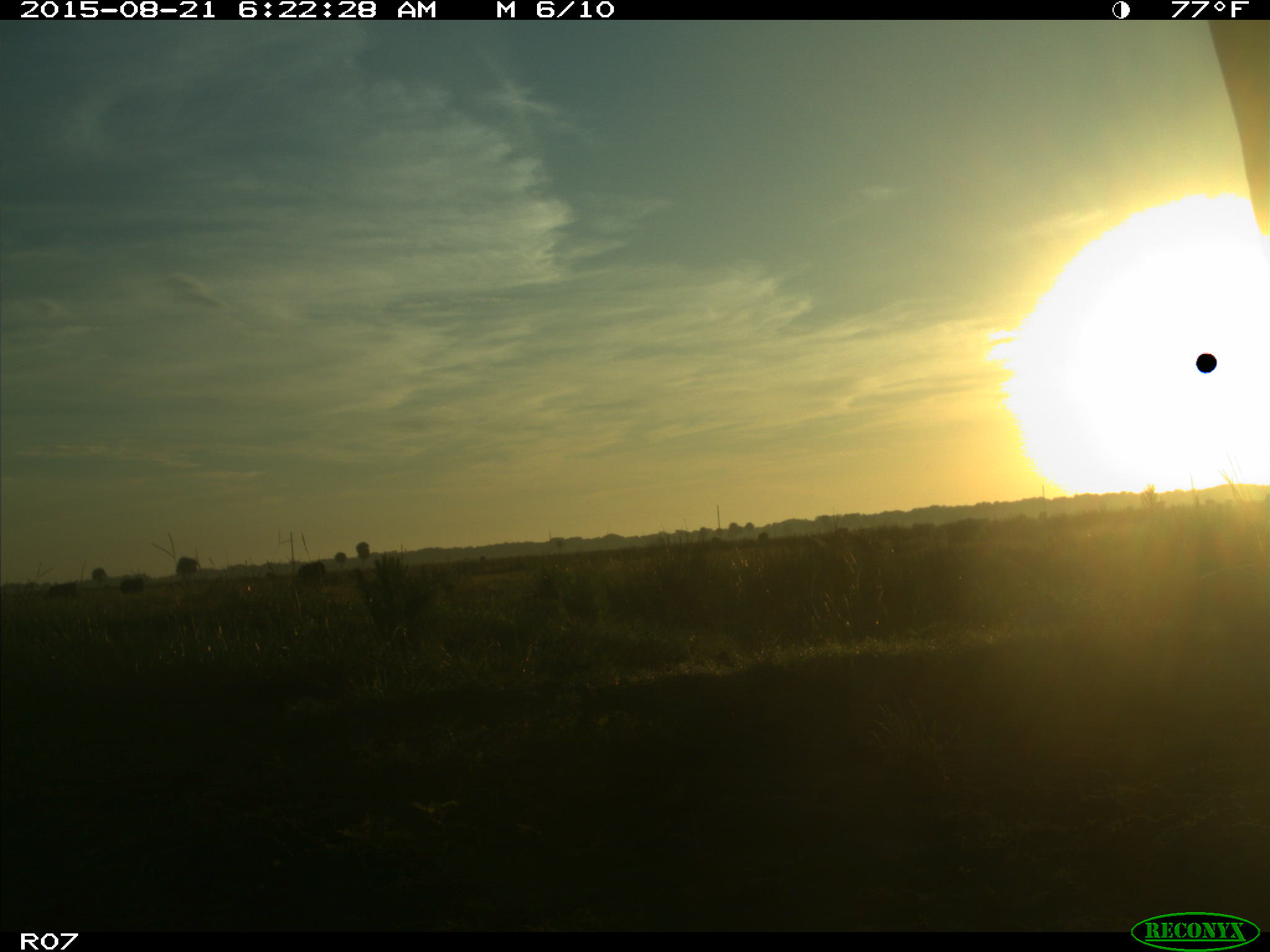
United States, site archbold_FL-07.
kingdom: Animalia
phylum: Chordata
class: Mammalia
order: Artiodactyla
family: Bovidae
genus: Bos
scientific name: Bos taurus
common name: domestic cow